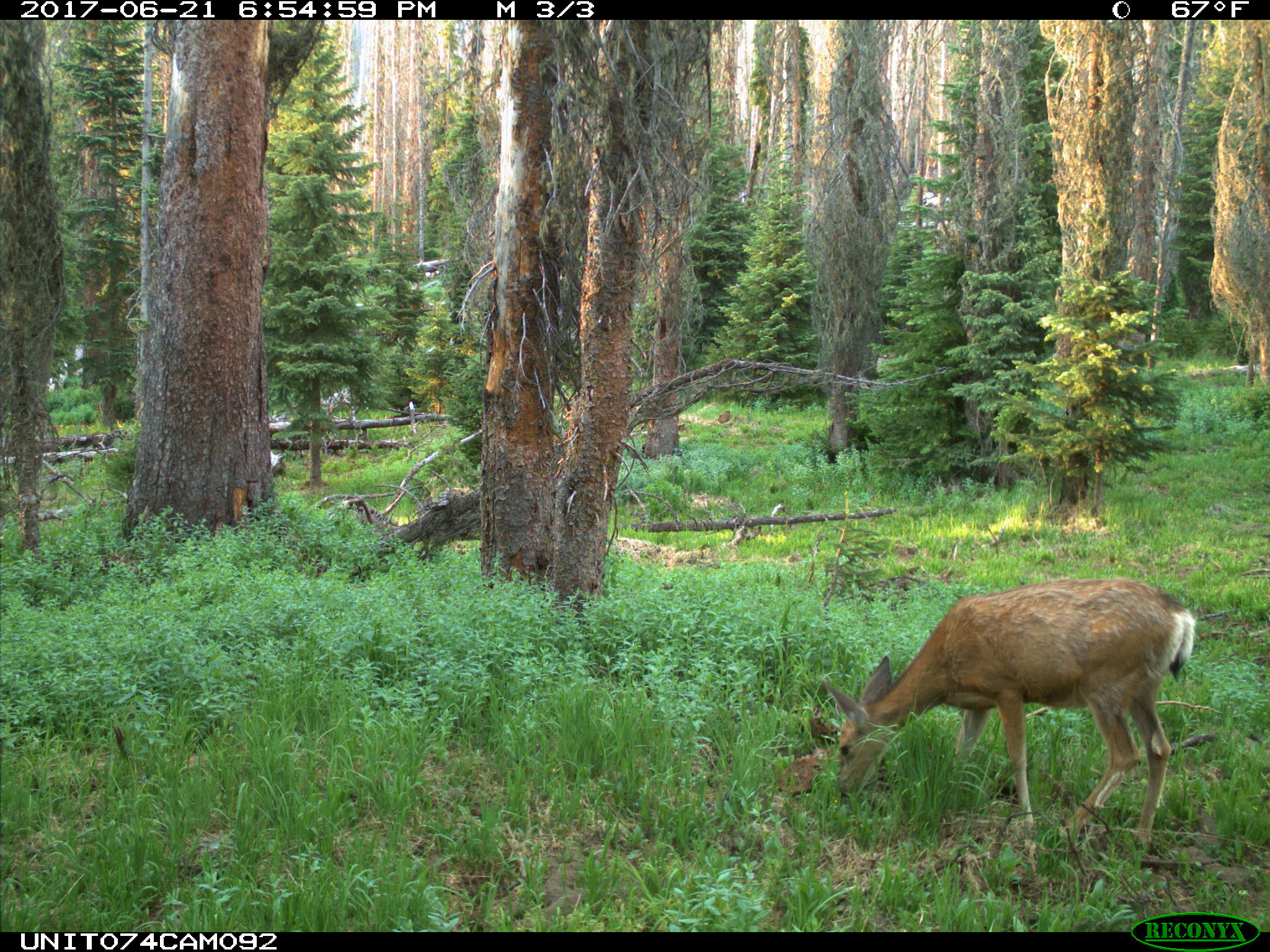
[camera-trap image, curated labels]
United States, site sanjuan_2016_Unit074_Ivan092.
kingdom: Animalia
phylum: Chordata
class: Mammalia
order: Artiodactyla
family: Cervidae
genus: Odocoileus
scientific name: Odocoileus hemionus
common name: mule deer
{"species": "Odocoileus hemionus (mule deer)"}